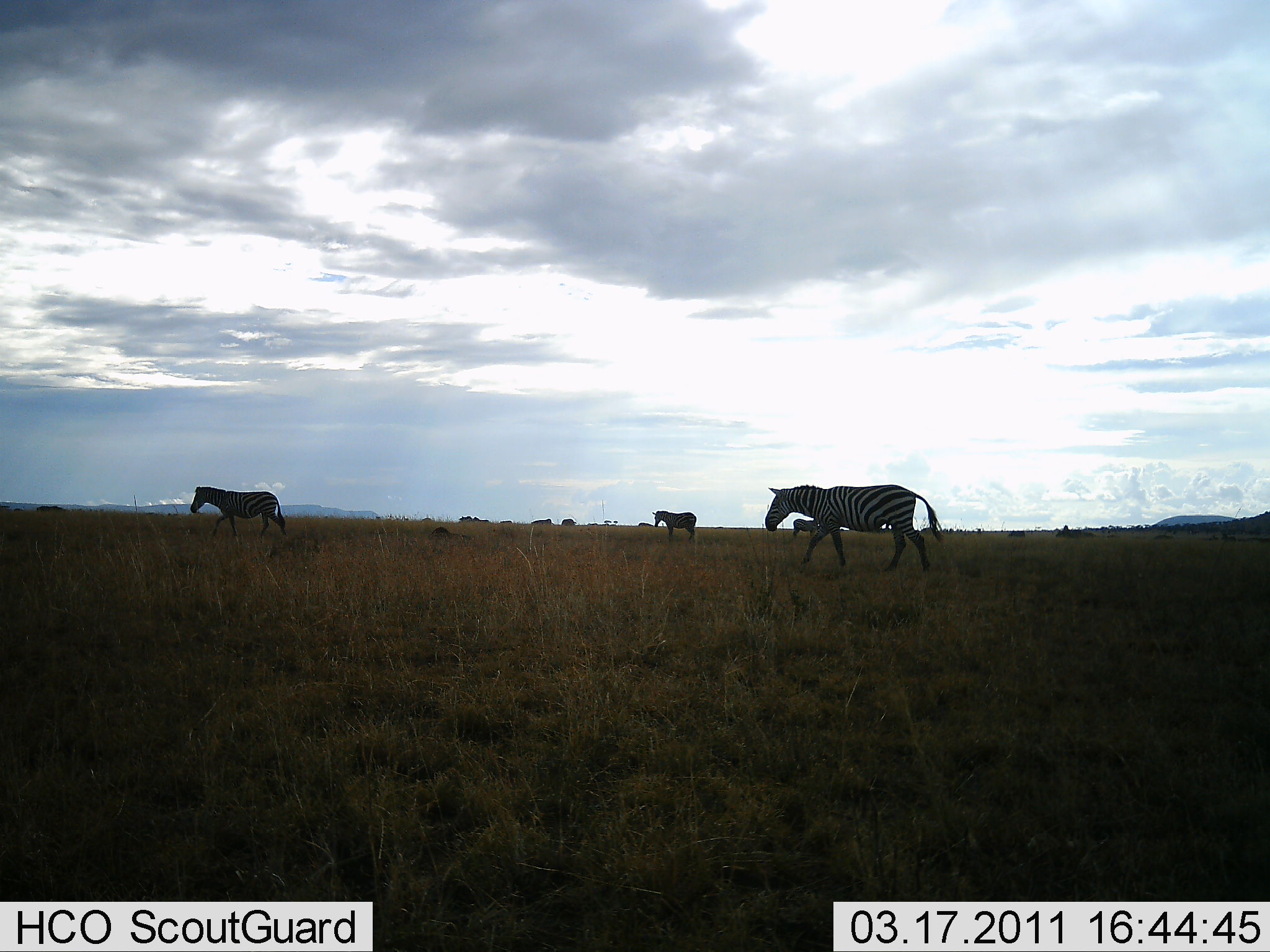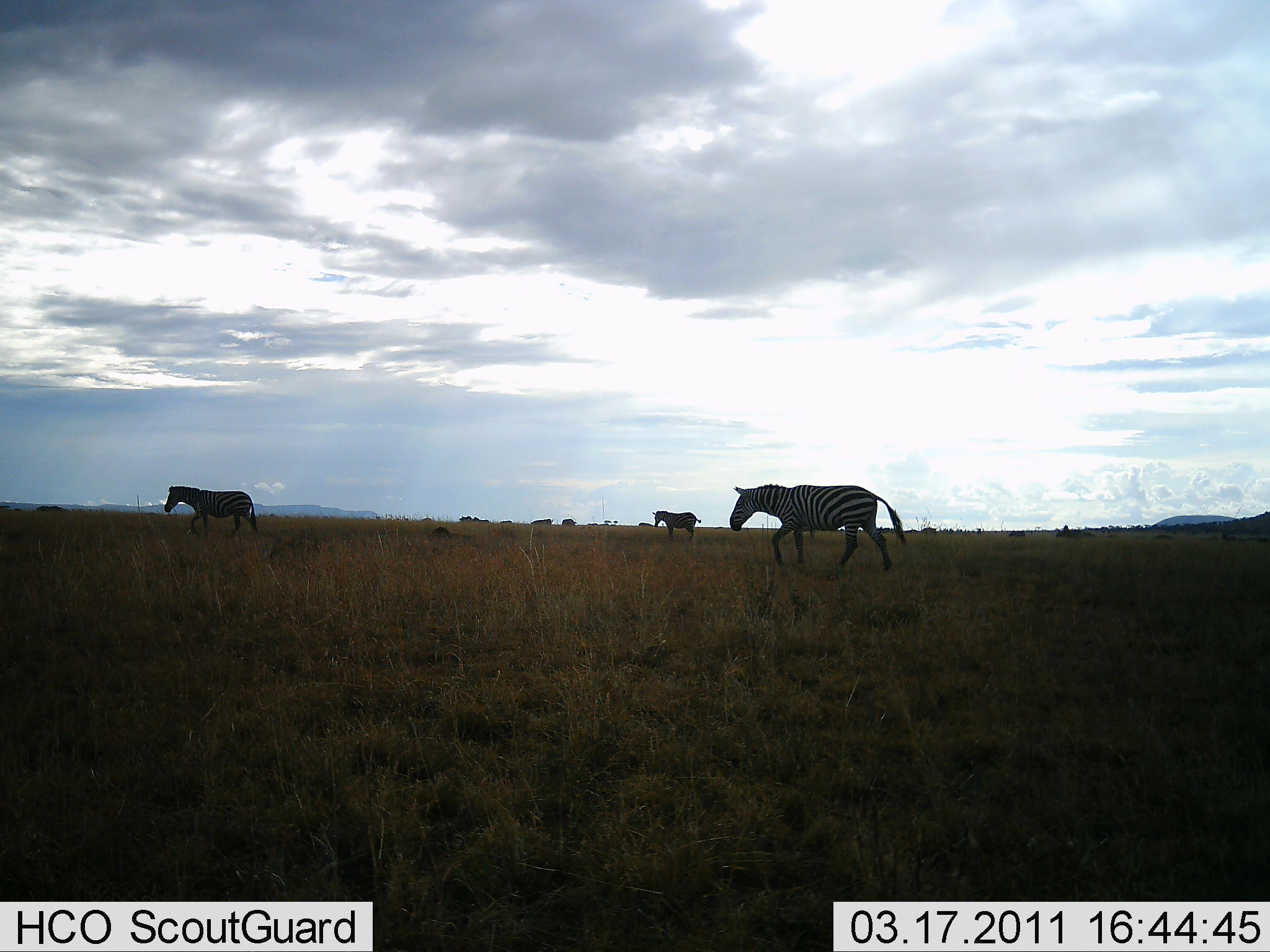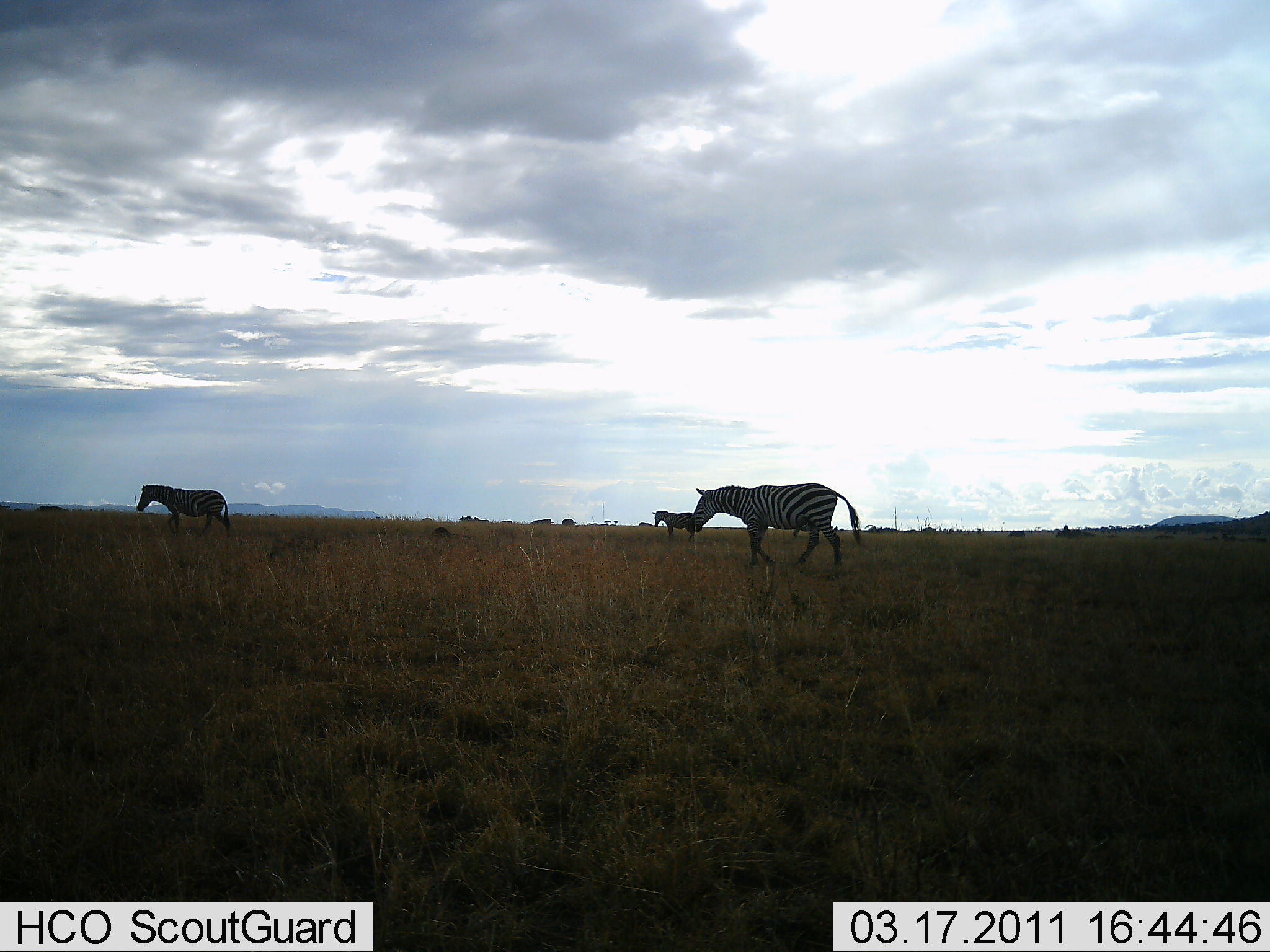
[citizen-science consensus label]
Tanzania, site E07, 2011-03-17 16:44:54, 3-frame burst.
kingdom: Animalia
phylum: Chordata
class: Mammalia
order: Perissodactyla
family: Equidae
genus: Equus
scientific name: Equus quagga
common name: plains zebra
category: zebra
Zebra (plains zebra) (Equus quagga), count 3. Behavior (volunteer vote fractions): standing 64%, resting 0%, moving 100%, interacting 0%. Young present (vote fraction): 0%. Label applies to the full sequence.